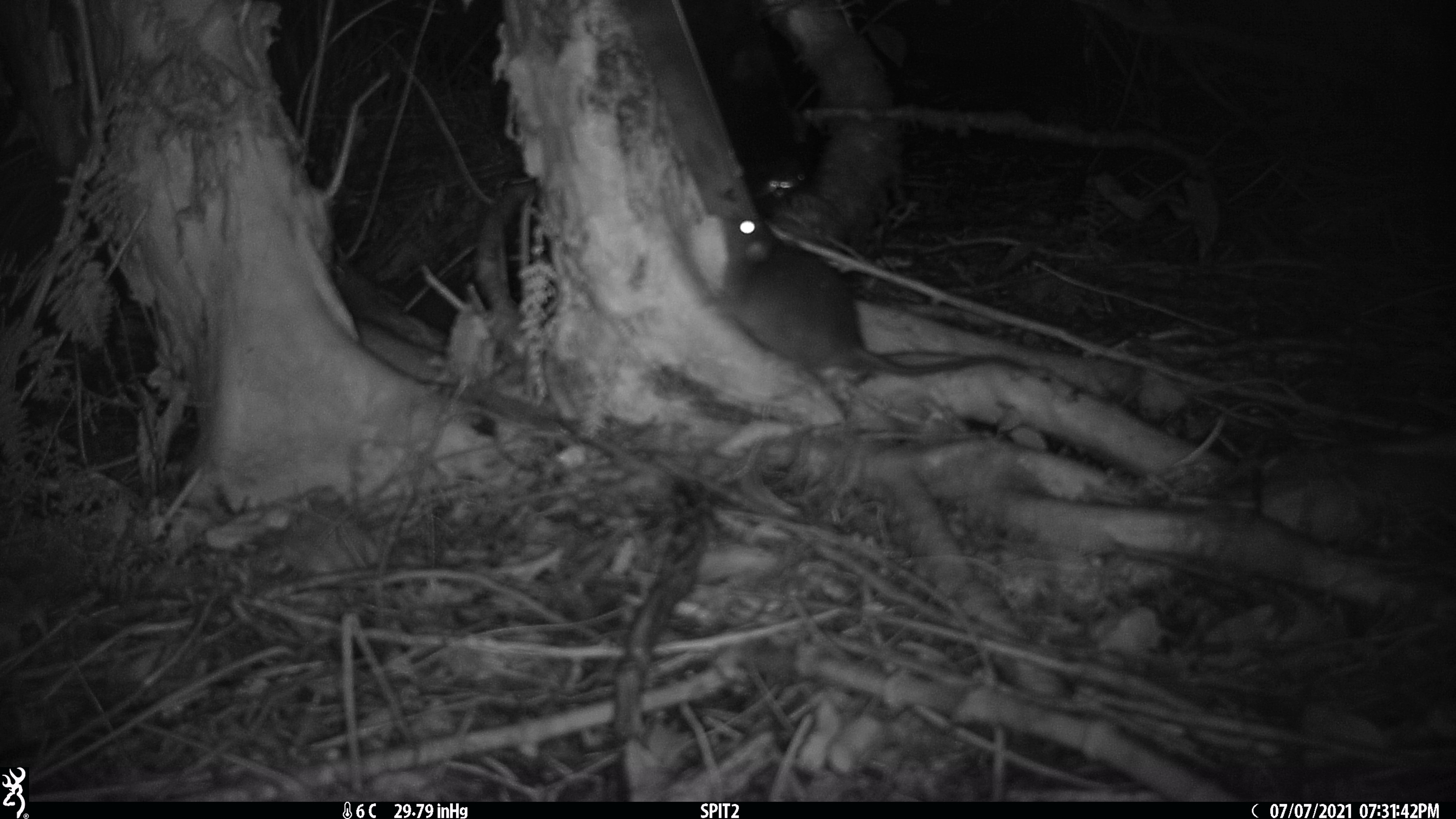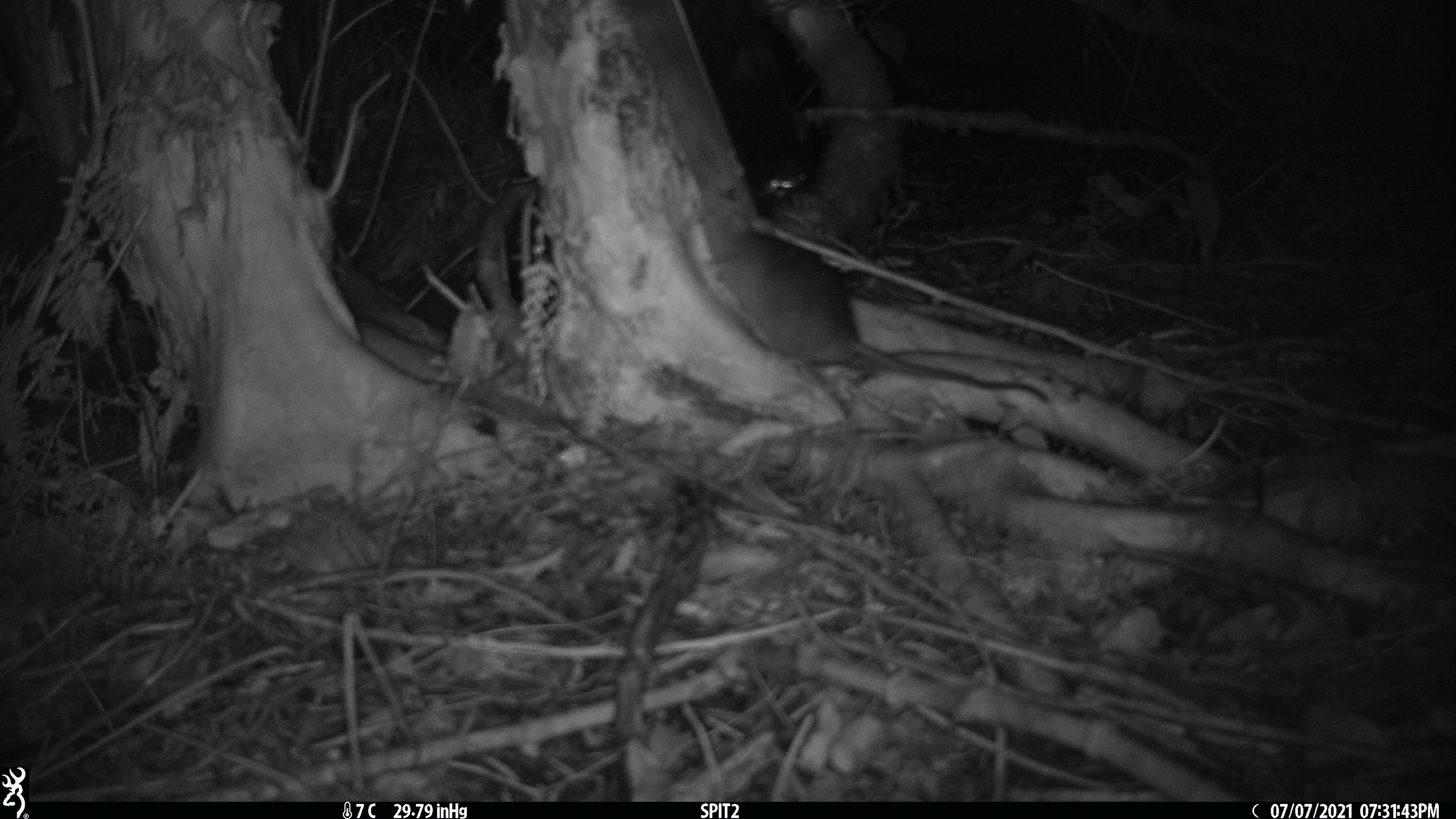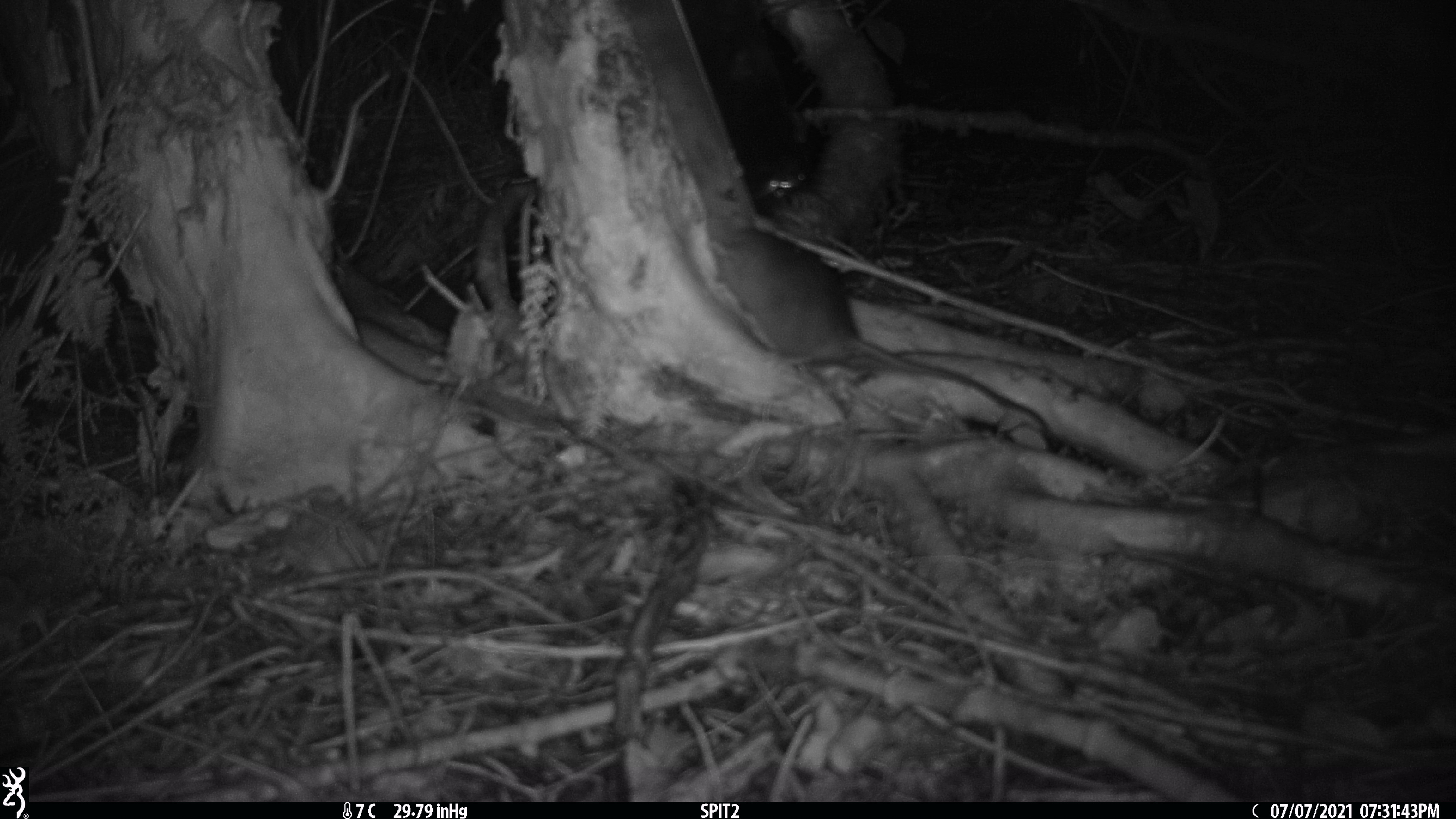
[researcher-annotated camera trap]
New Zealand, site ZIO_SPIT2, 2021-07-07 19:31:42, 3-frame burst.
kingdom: Animalia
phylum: Chordata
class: Mammalia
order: Rodentia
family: Muridae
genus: Rattus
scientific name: Rattus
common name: rat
Rat (Rattus).